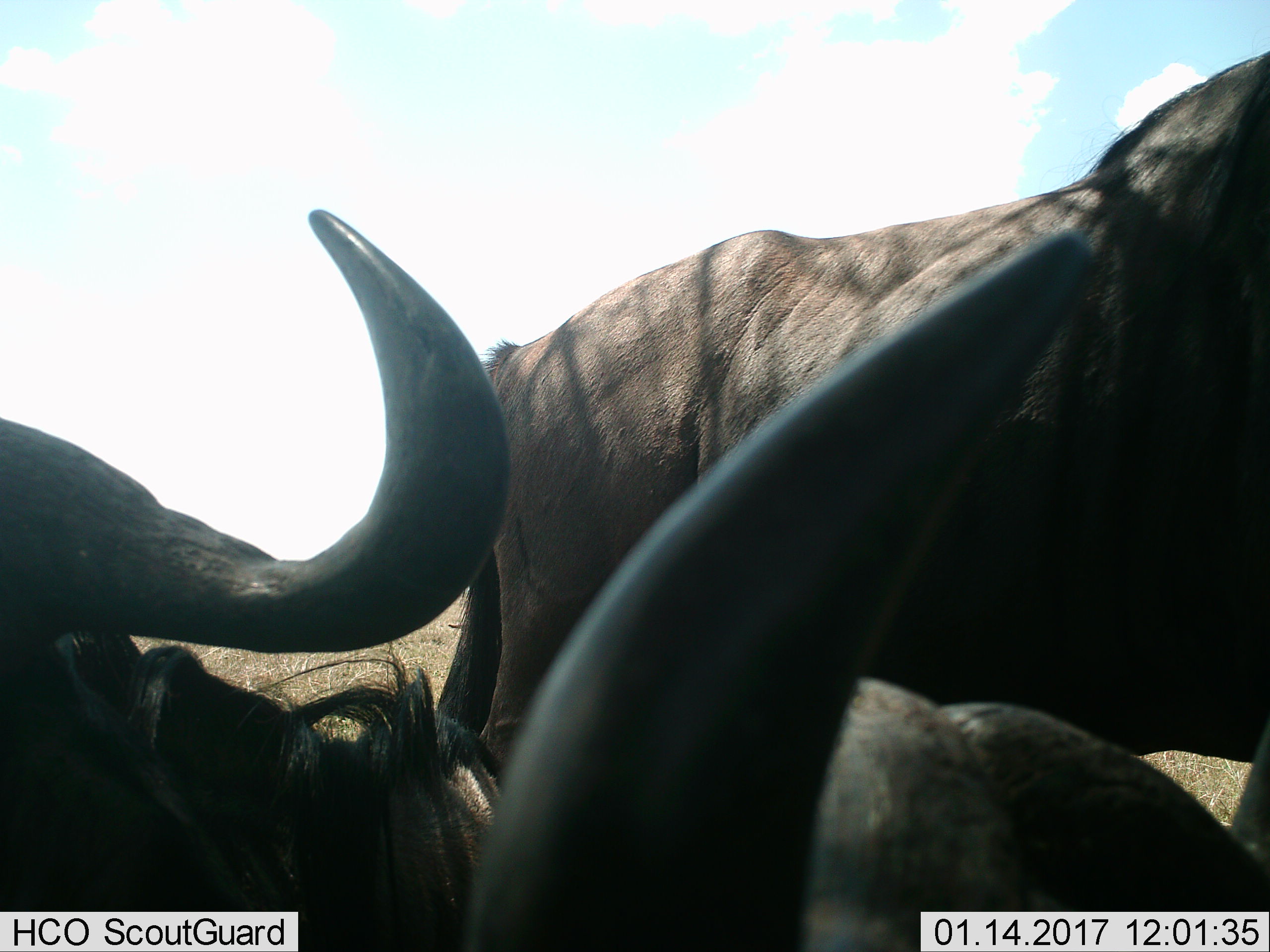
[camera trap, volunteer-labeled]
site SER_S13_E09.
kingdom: Animalia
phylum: Chordata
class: Mammalia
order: Artiodactyla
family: Bovidae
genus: Connochaetes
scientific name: Connochaetes taurinus taurinus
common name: blue wildebeest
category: wildebeestblue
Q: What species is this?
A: Wildebeestblue (blue wildebeest) (Connochaetes taurinus taurinus).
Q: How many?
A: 3.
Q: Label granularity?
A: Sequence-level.